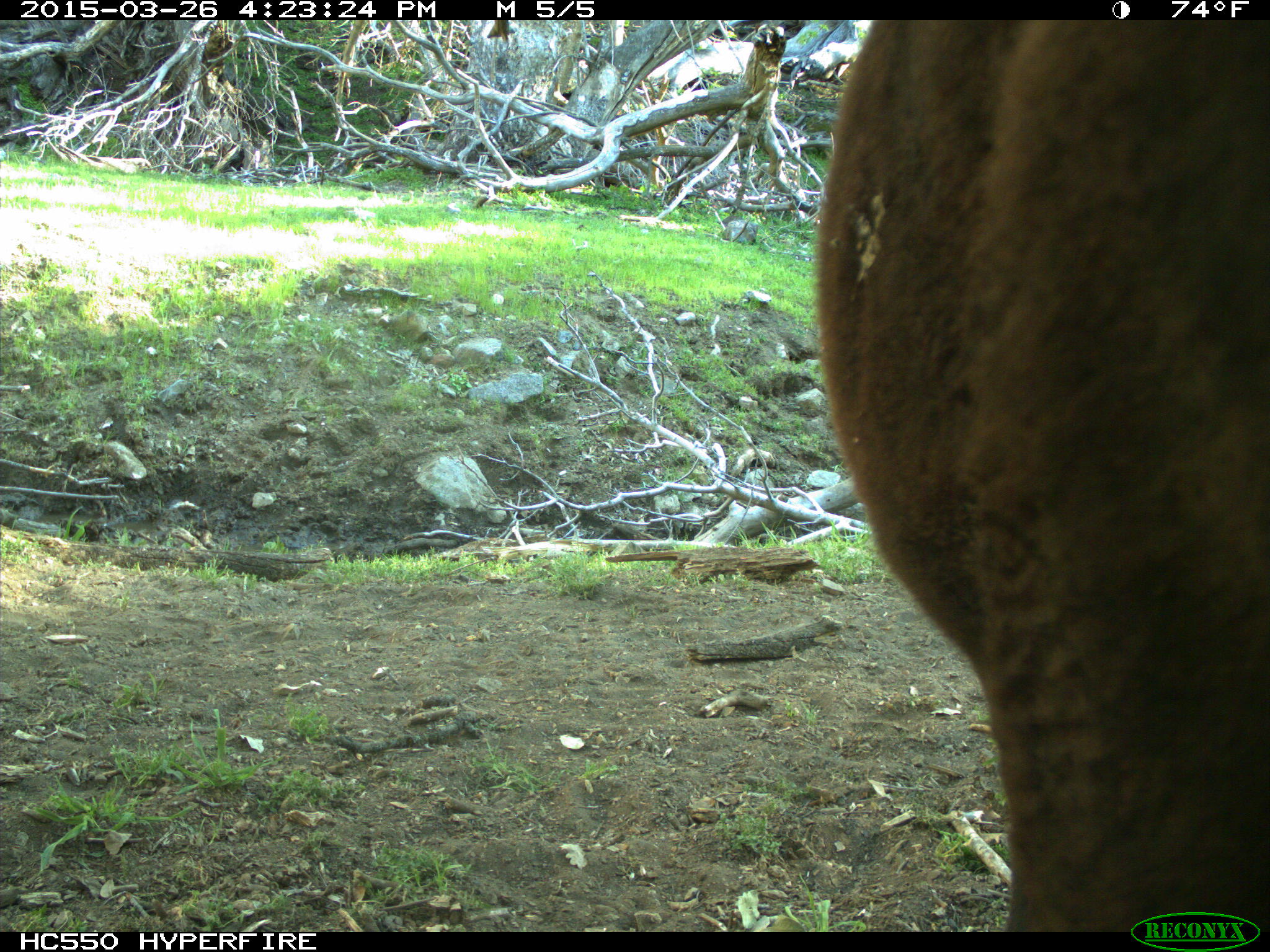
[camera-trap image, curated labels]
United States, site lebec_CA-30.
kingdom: Animalia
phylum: Chordata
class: Mammalia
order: Artiodactyla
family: Bovidae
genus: Bos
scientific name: Bos taurus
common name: domestic cow